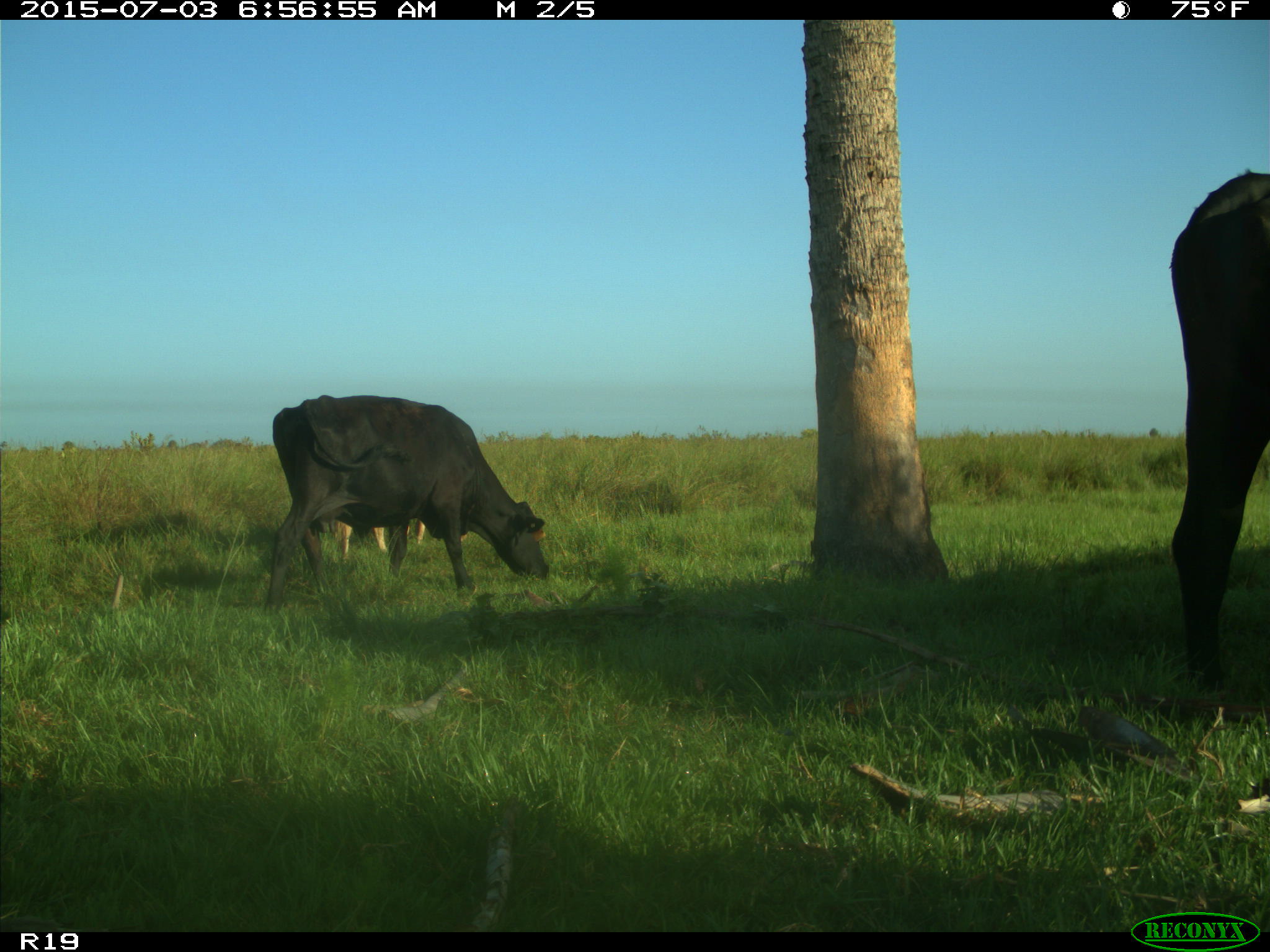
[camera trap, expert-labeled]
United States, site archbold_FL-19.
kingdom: Animalia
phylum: Chordata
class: Mammalia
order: Artiodactyla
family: Bovidae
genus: Bos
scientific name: Bos taurus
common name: domestic cow